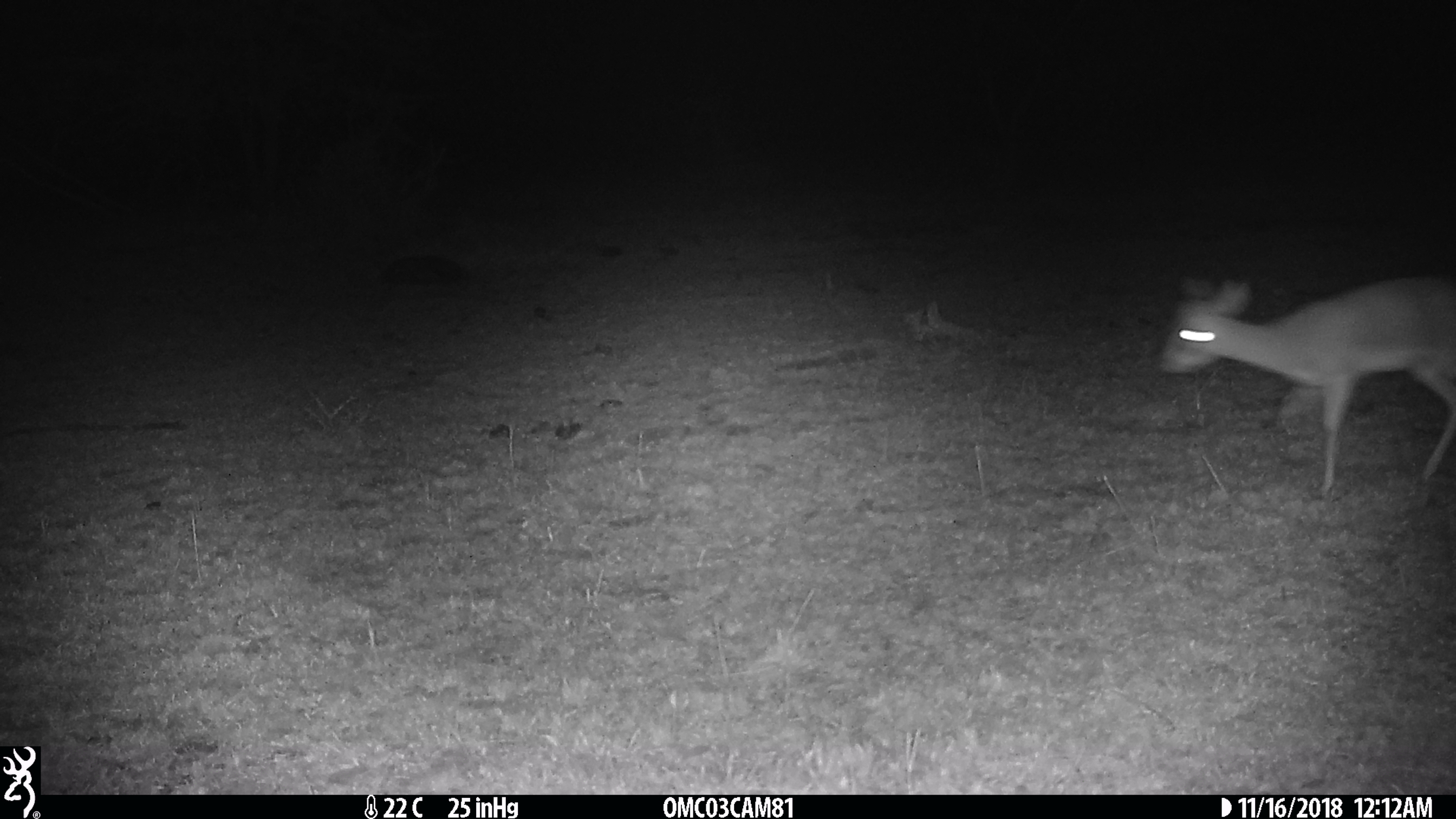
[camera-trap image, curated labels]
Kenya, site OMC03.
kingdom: Animalia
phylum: Chordata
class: Mammalia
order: Artiodactyla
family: Bovidae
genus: Madoqua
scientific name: Madoqua kirkii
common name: kirk's dik-dik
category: dikdik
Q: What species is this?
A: Dikdik (kirk's dik-dik) (Madoqua kirkii).